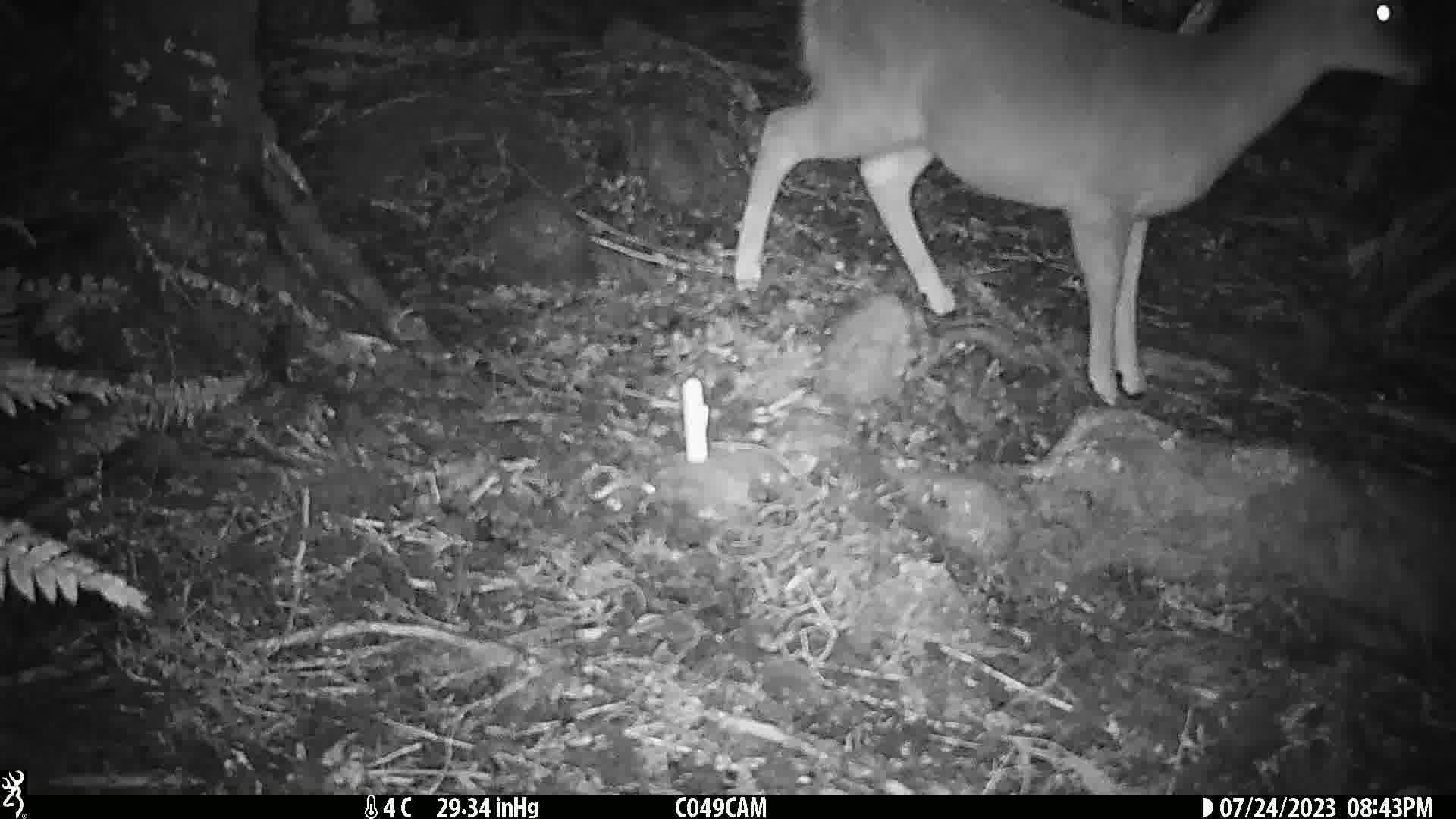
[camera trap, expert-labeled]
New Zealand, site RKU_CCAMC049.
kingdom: Animalia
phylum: Chordata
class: Mammalia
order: Artiodactyla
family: Cervidae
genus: Odocoileus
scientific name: Odocoileus virginianus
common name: white-tailed deer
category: white tailed deer